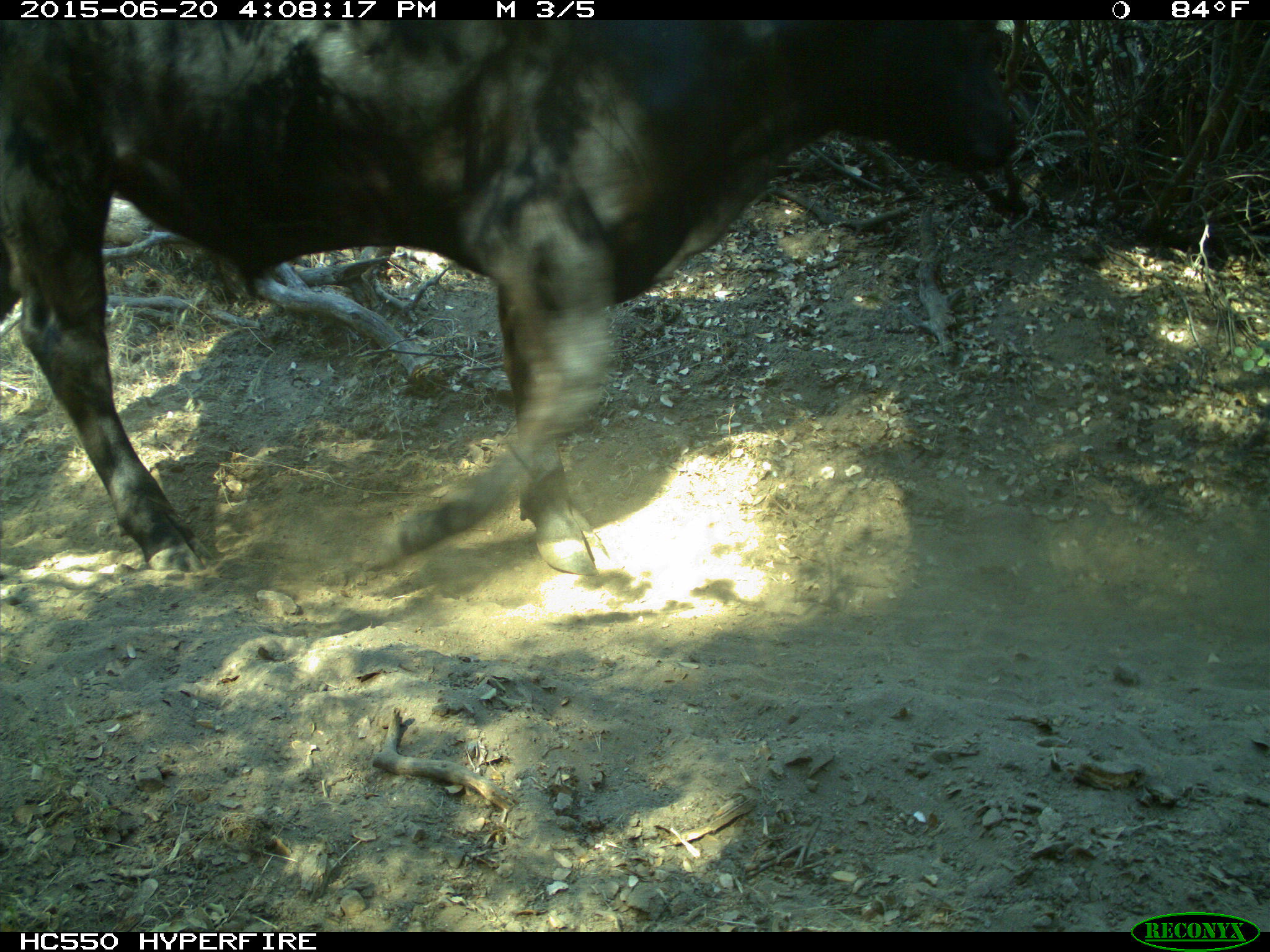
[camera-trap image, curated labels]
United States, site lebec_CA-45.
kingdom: Animalia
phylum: Chordata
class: Mammalia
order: Artiodactyla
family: Bovidae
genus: Bos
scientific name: Bos taurus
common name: domestic cow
Bos taurus (domestic cow).